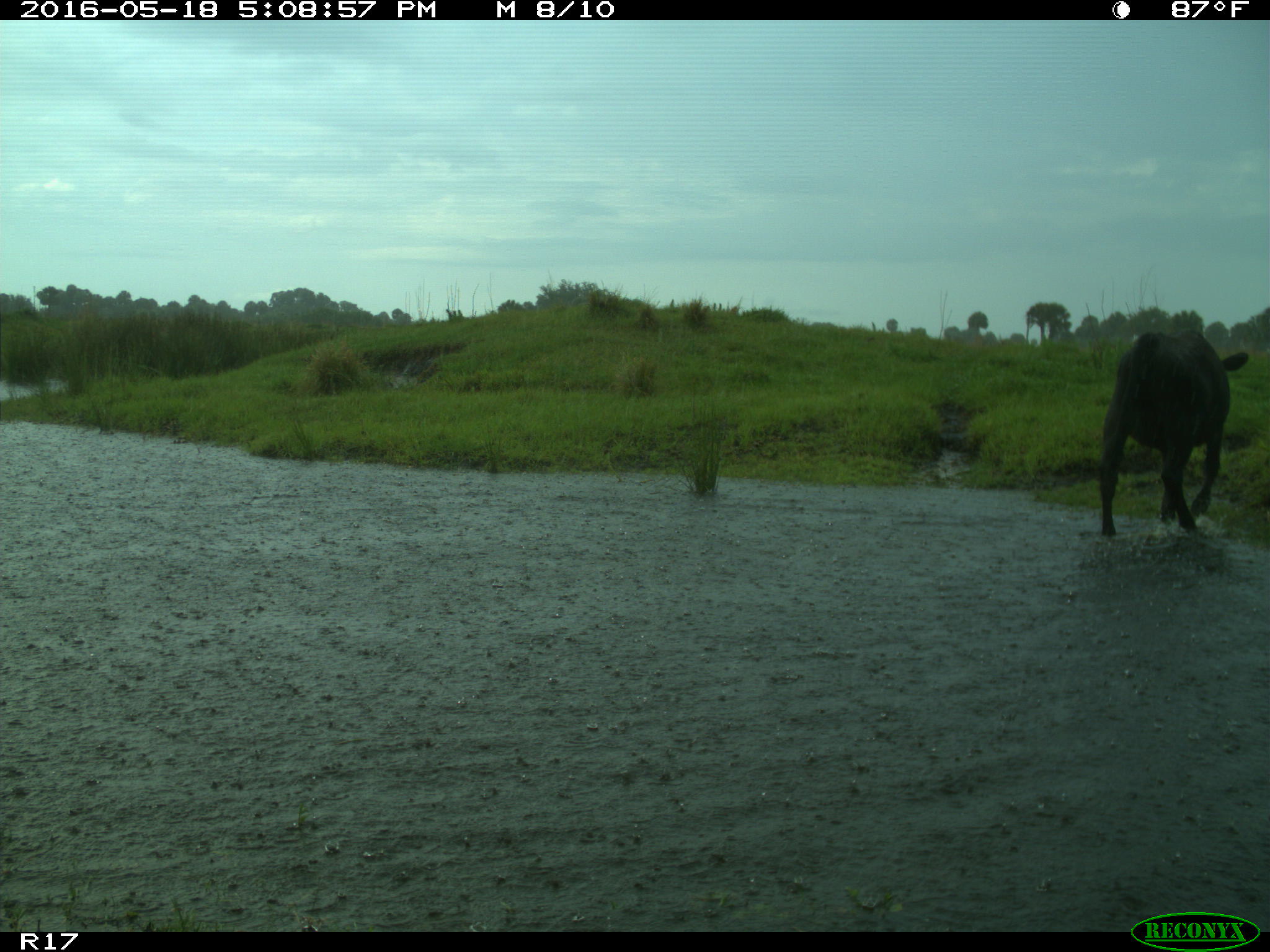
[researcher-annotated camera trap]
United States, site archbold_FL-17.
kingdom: Animalia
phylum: Chordata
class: Mammalia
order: Artiodactyla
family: Bovidae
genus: Bos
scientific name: Bos taurus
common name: domestic cow